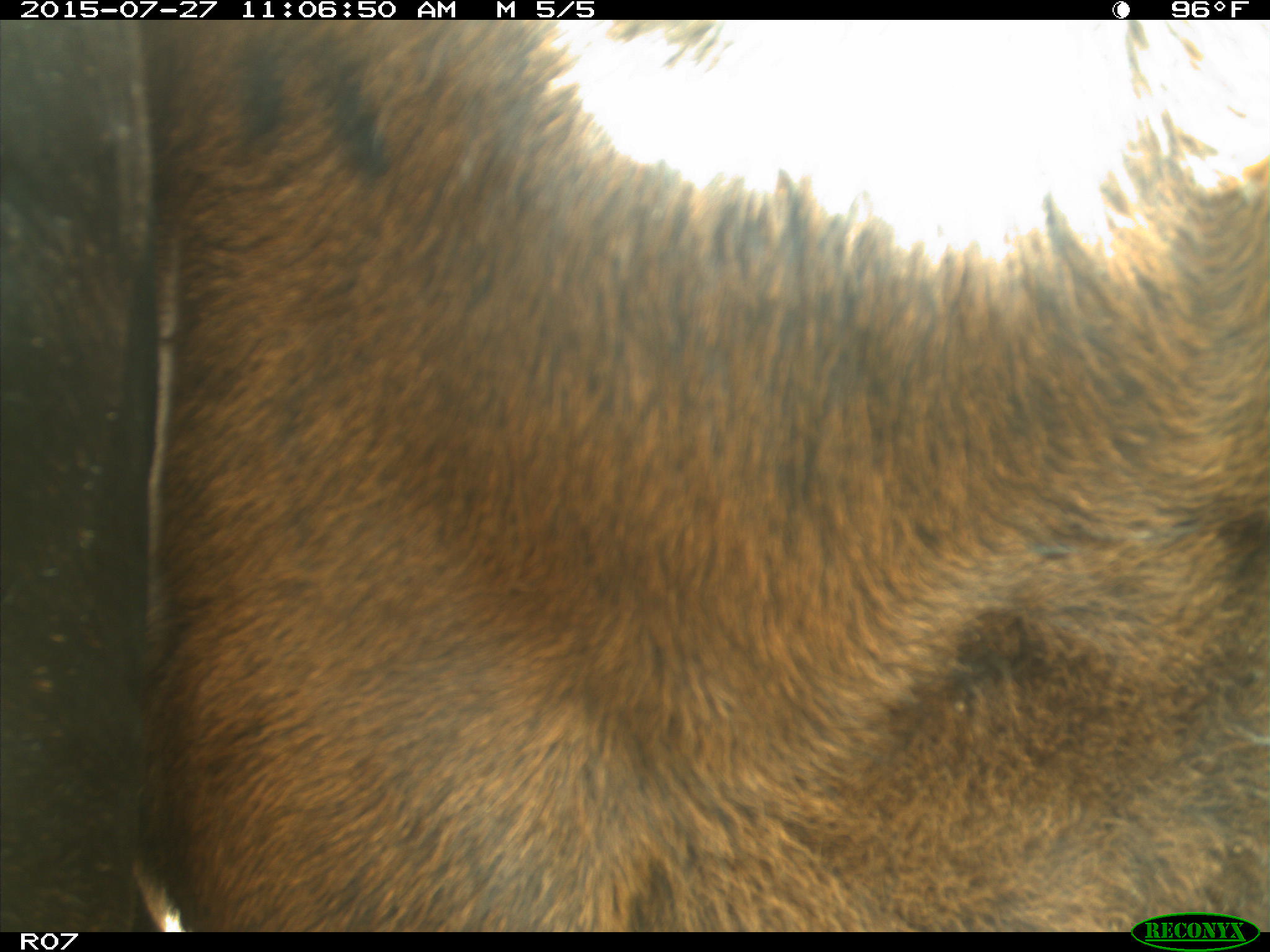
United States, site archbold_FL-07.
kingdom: Animalia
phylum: Chordata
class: Mammalia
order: Artiodactyla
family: Bovidae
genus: Bos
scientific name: Bos taurus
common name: domestic cow